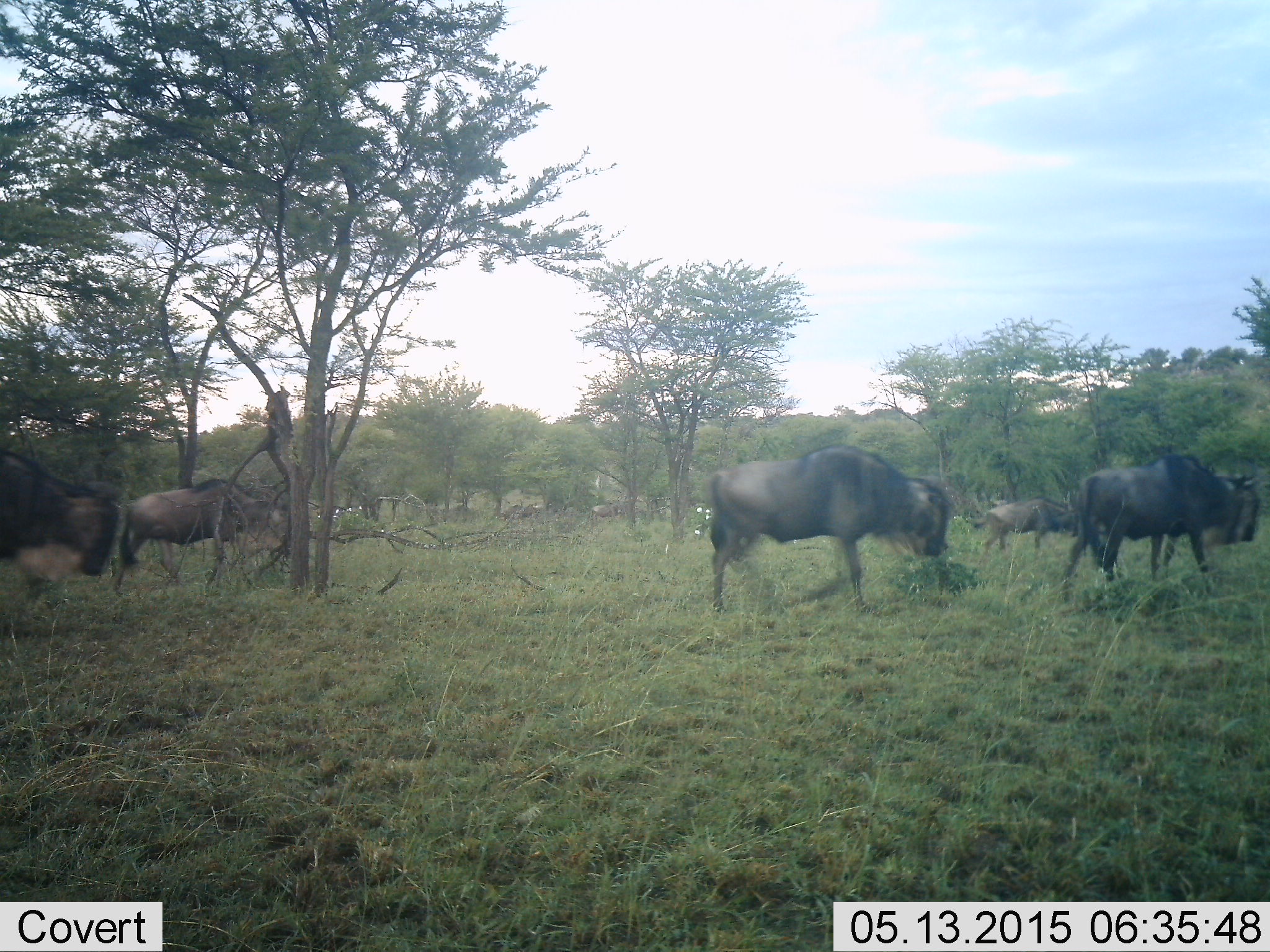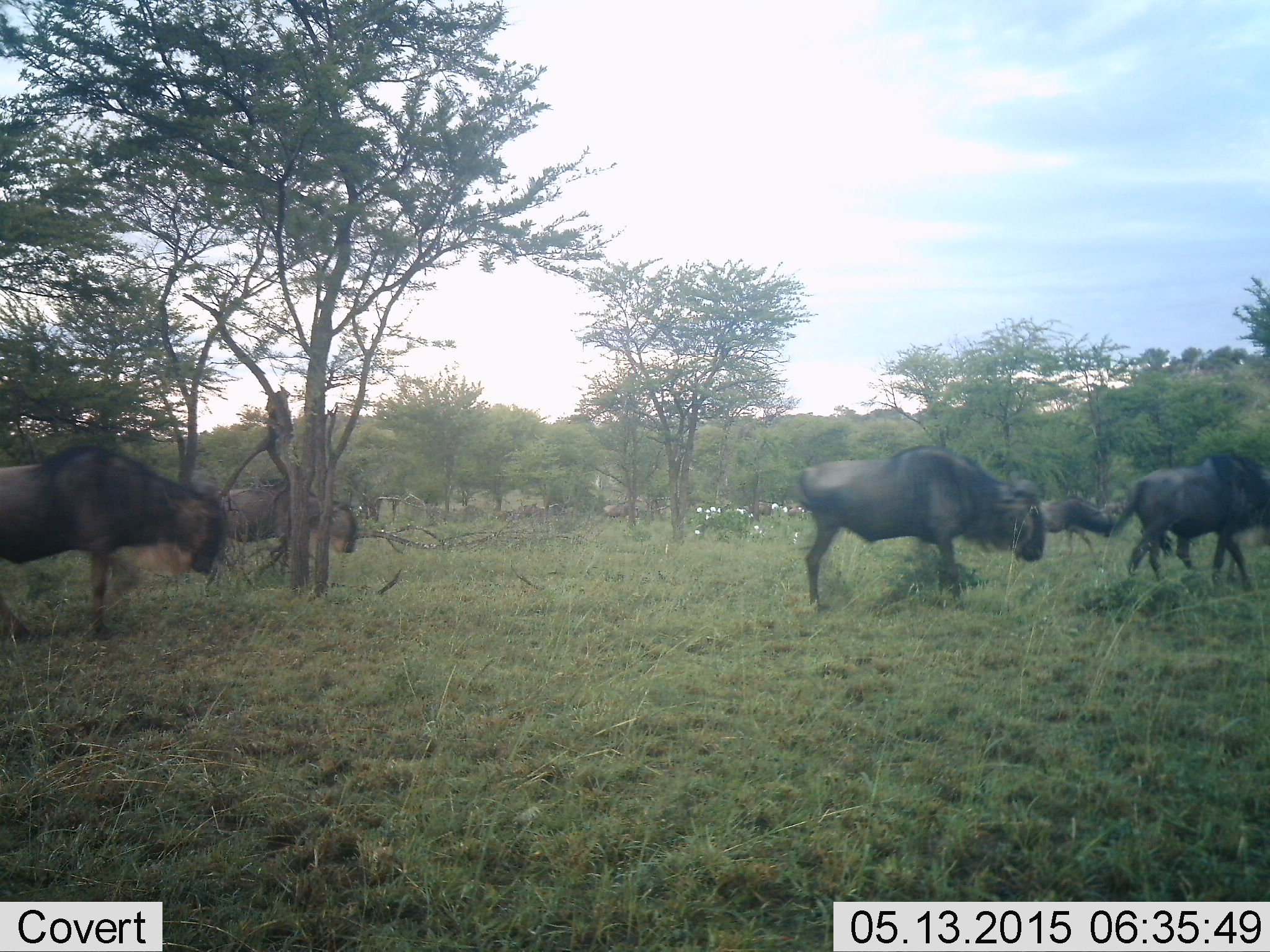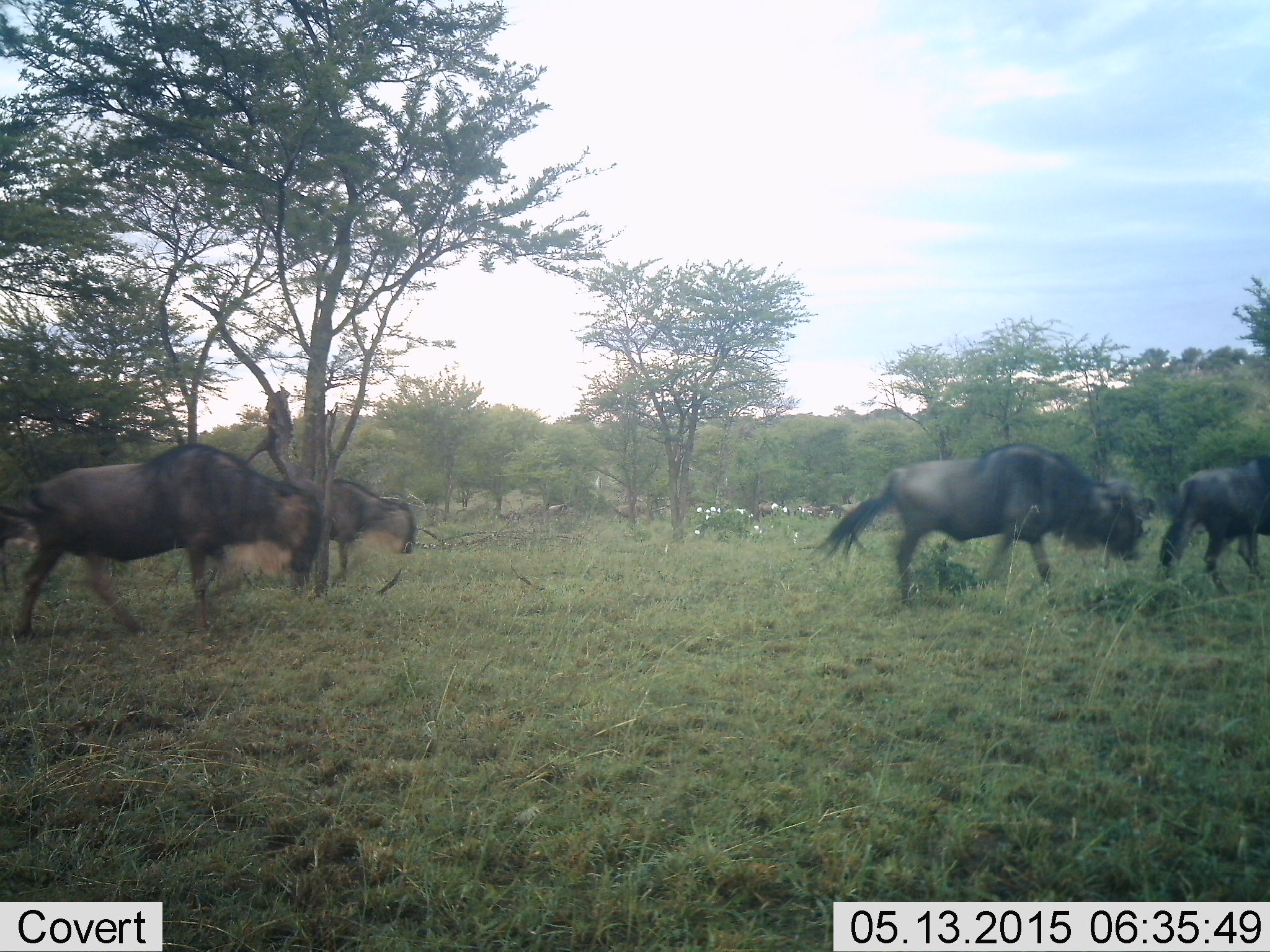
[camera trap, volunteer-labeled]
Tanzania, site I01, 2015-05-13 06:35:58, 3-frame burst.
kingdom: Animalia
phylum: Chordata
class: Mammalia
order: Artiodactyla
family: Bovidae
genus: Connochaetes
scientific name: Connochaetes taurinus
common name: blue wildebeest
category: wildebeest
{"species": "wildebeest (blue wildebeest) (Connochaetes taurinus)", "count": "11-50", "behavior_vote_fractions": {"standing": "10%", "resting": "0%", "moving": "100%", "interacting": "0%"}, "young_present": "0%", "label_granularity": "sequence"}